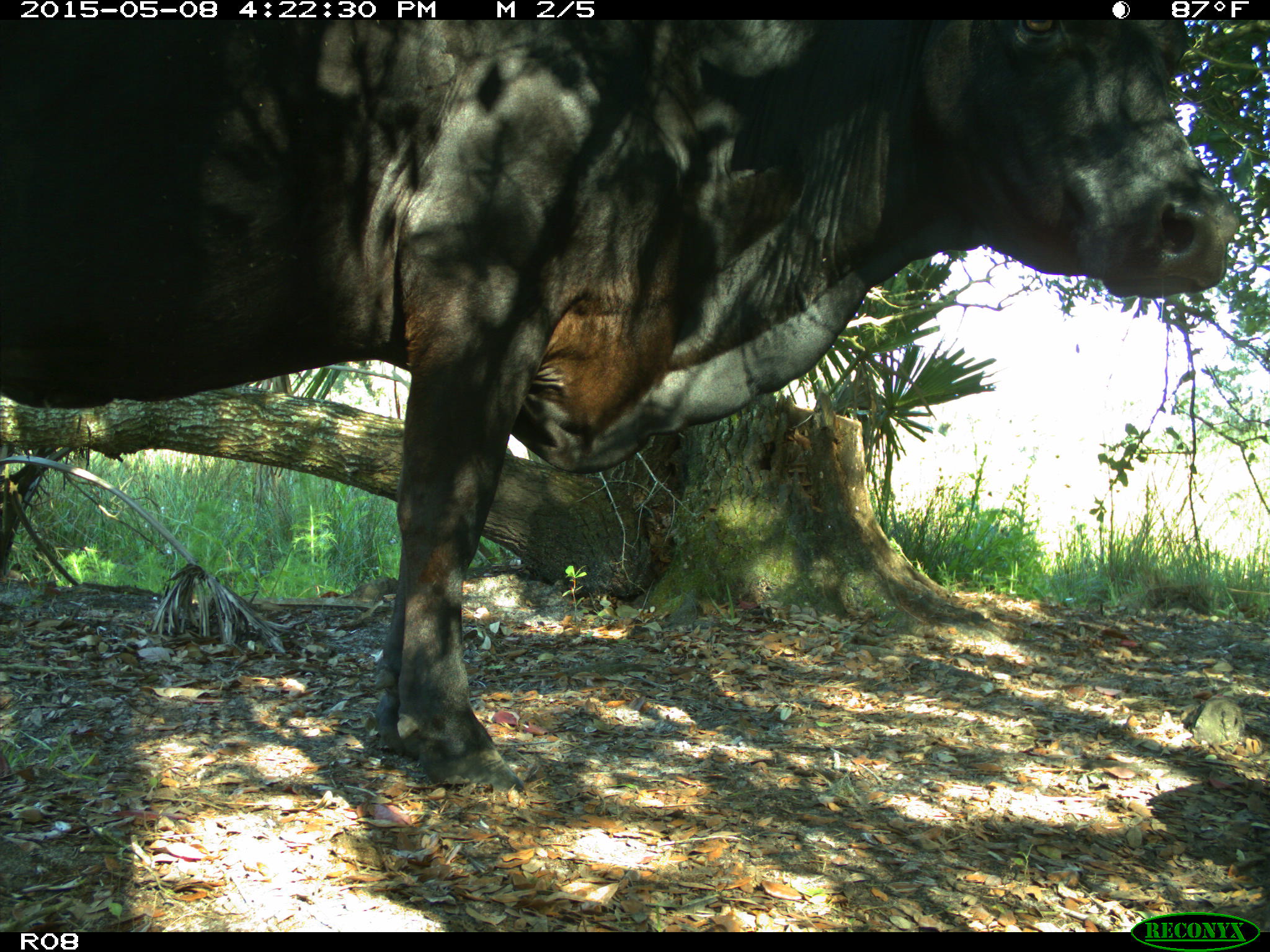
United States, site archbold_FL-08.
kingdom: Animalia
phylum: Chordata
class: Mammalia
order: Artiodactyla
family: Bovidae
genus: Bos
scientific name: Bos taurus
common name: domestic cow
Bos taurus (domestic cow).